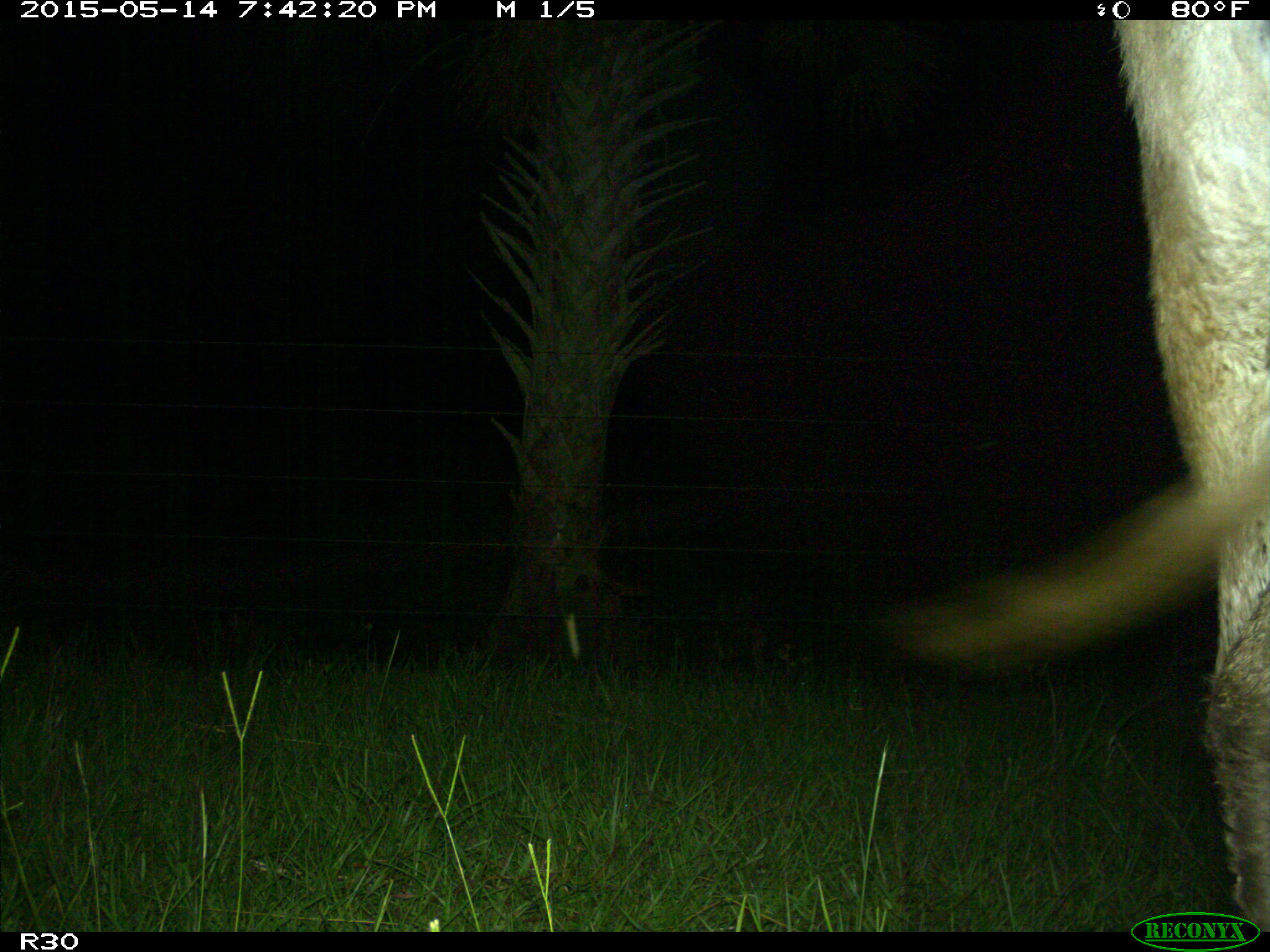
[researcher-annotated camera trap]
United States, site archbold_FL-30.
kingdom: Animalia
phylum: Chordata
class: Mammalia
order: Artiodactyla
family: Bovidae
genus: Bos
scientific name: Bos taurus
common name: domestic cow